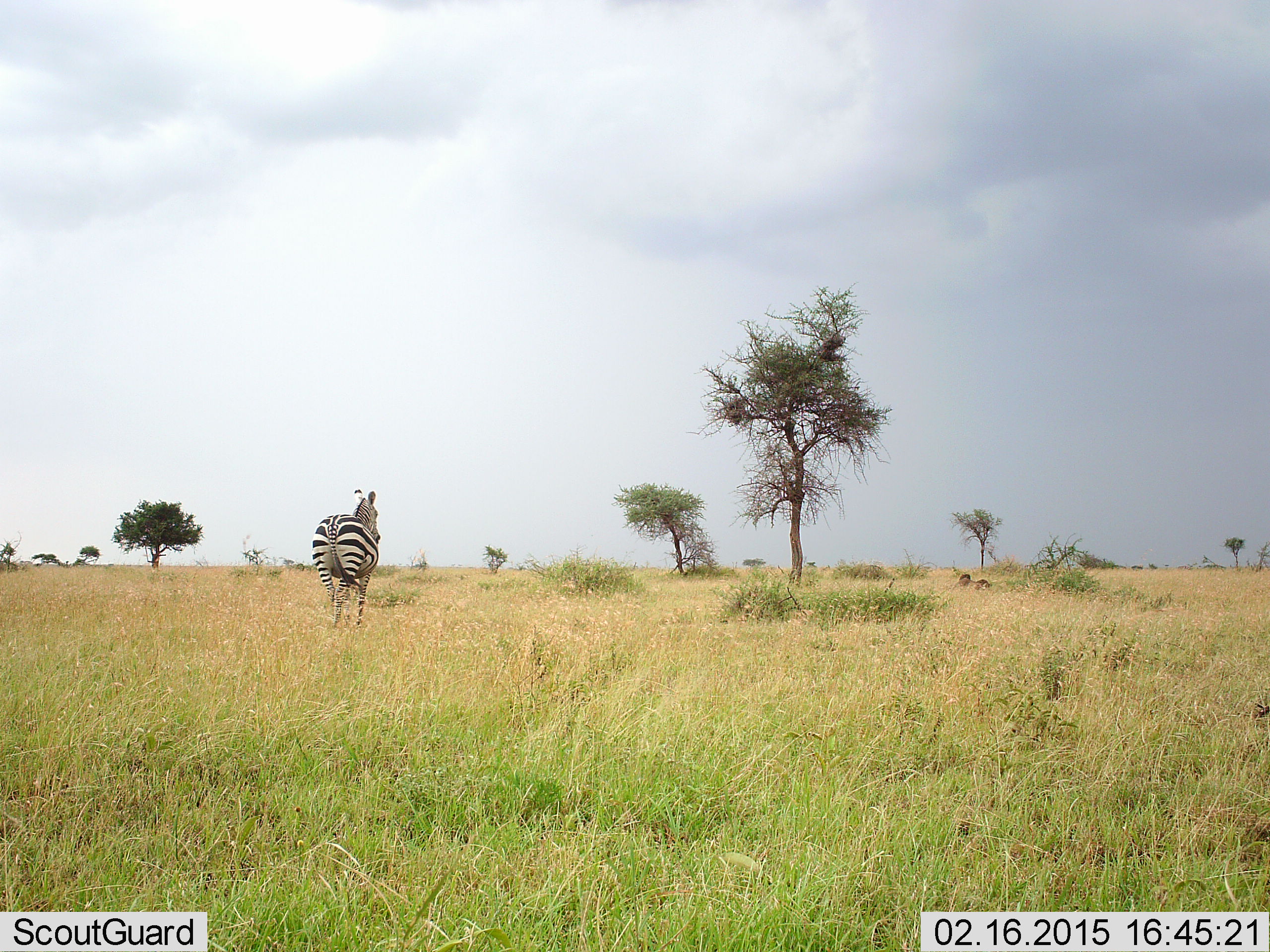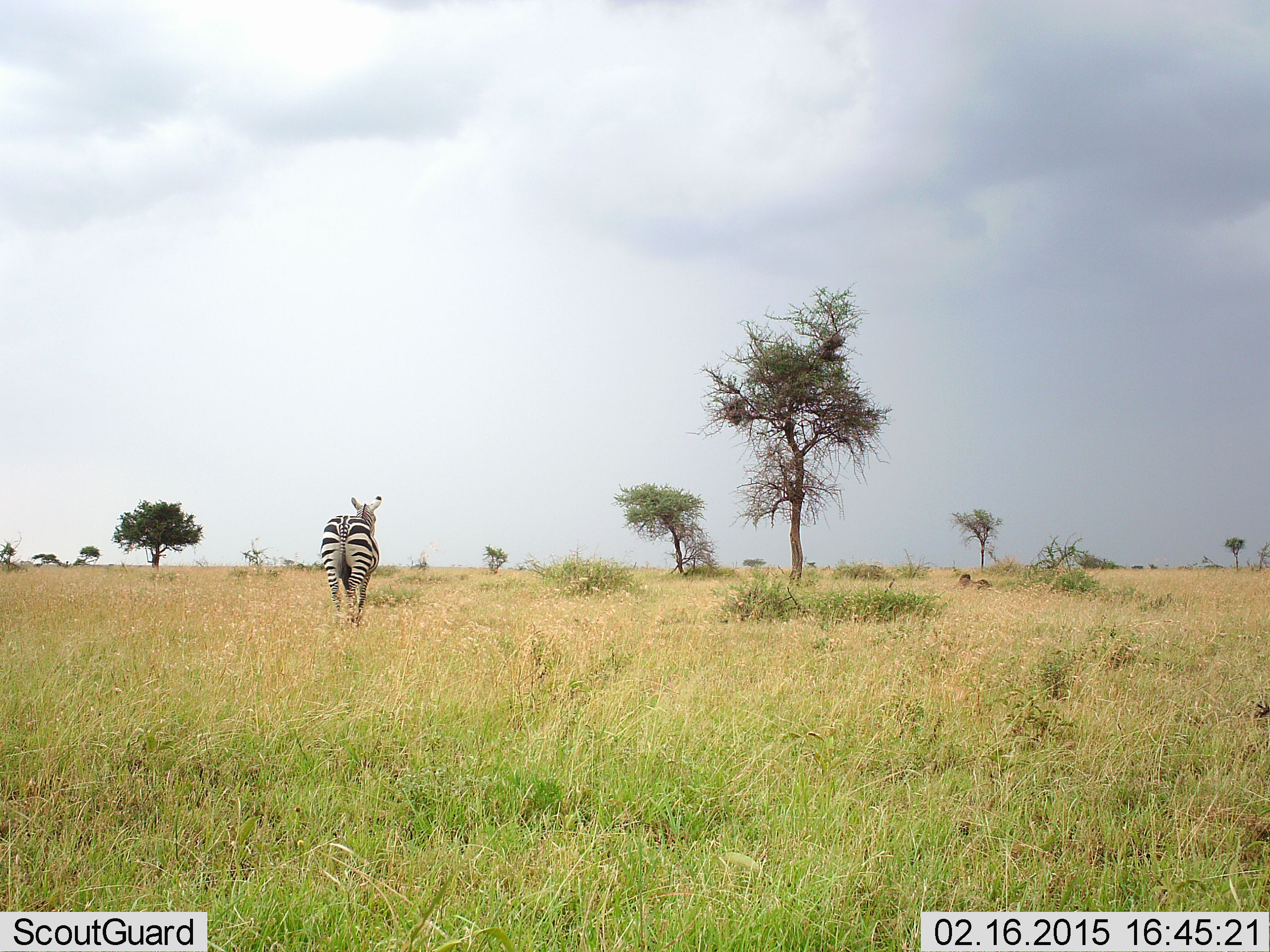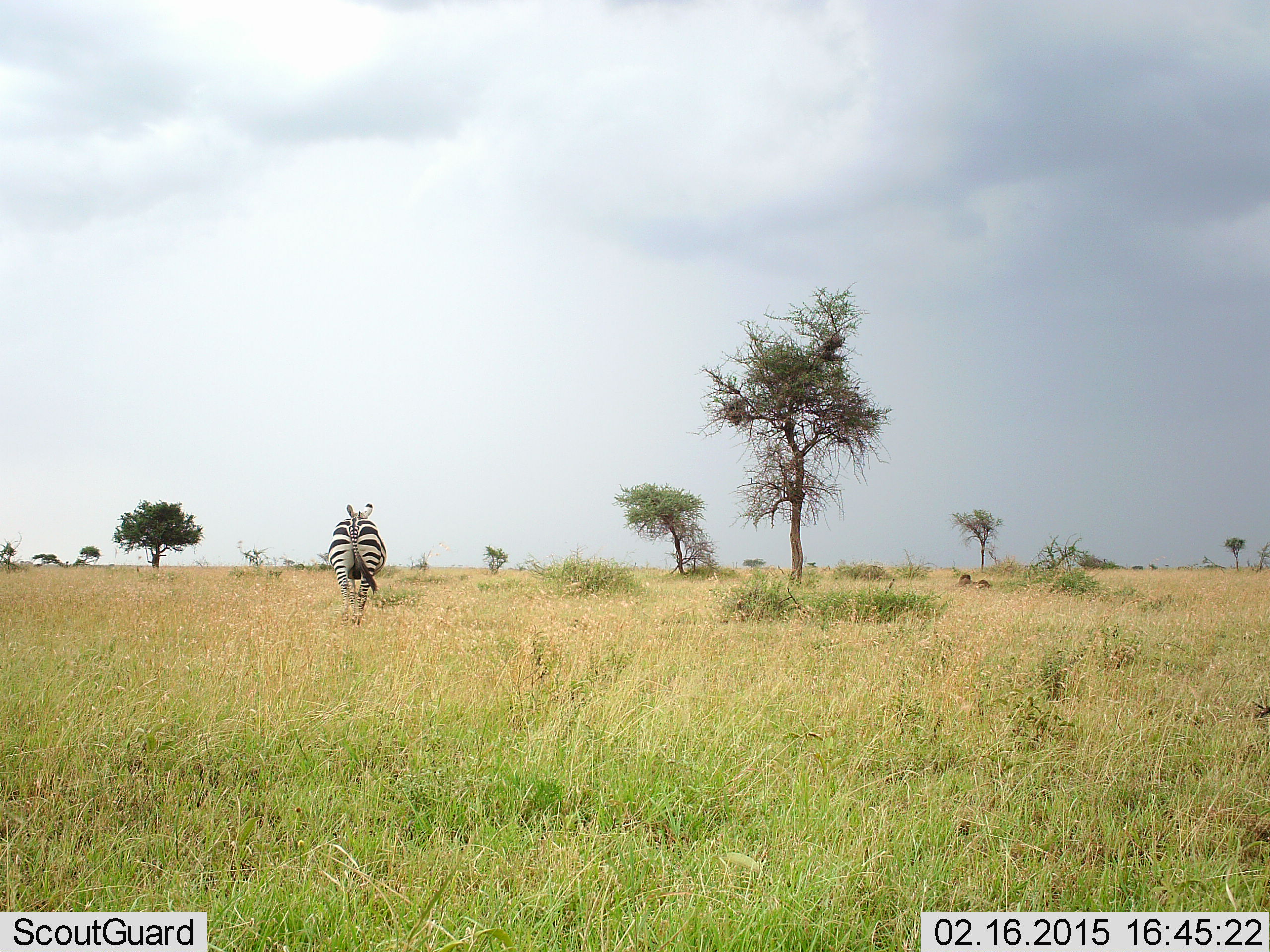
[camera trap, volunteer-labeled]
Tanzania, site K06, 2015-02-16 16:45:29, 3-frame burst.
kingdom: Animalia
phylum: Chordata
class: Mammalia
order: Perissodactyla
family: Equidae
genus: Equus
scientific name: Equus quagga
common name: plains zebra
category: zebra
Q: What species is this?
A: Zebra (plains zebra) (Equus quagga).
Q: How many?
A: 1.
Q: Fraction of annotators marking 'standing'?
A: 10%.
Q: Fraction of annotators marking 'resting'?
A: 0%.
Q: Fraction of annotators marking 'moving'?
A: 90%.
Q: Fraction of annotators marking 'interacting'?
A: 0%.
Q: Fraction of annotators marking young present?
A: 0%.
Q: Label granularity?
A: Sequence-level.